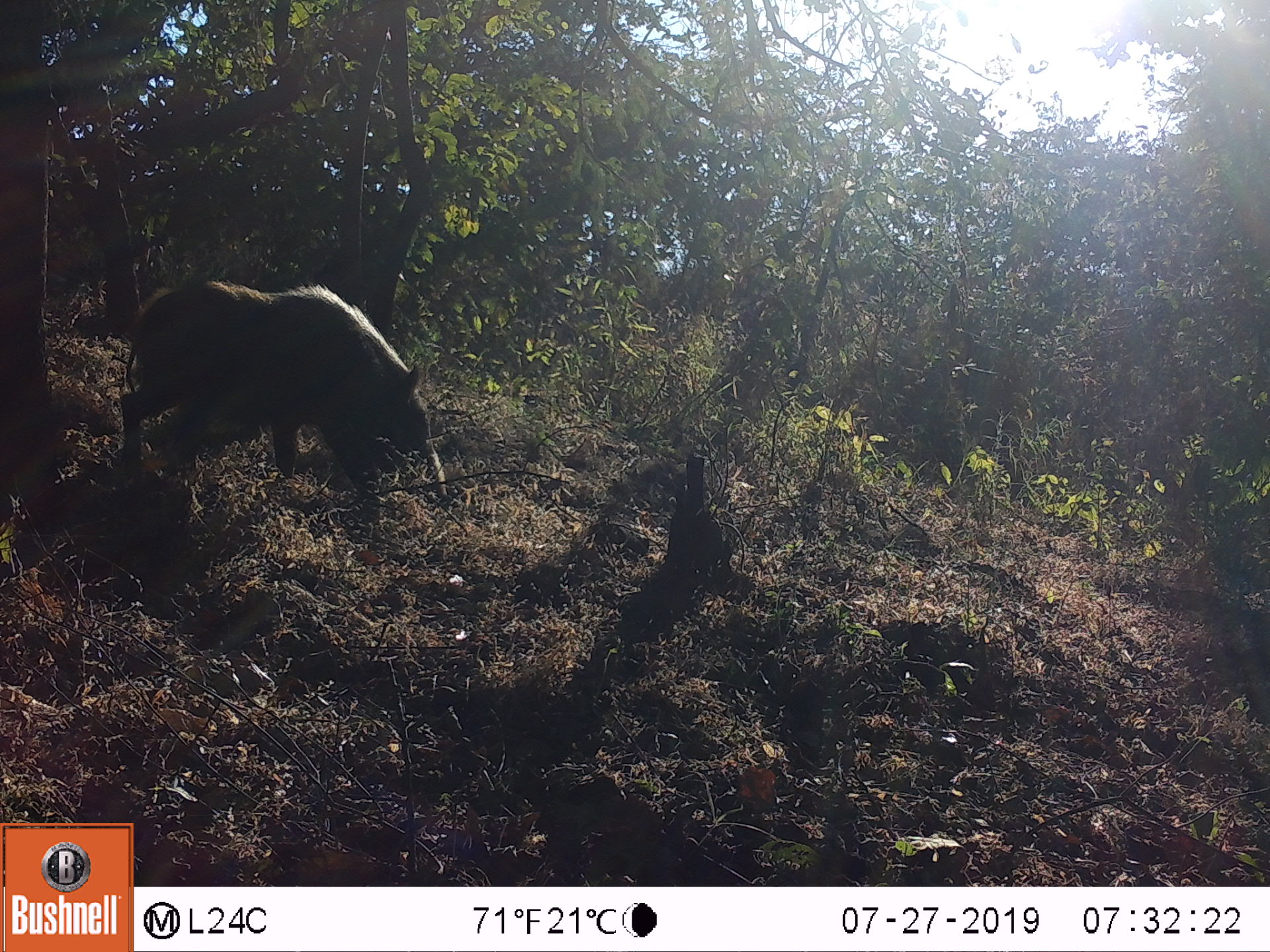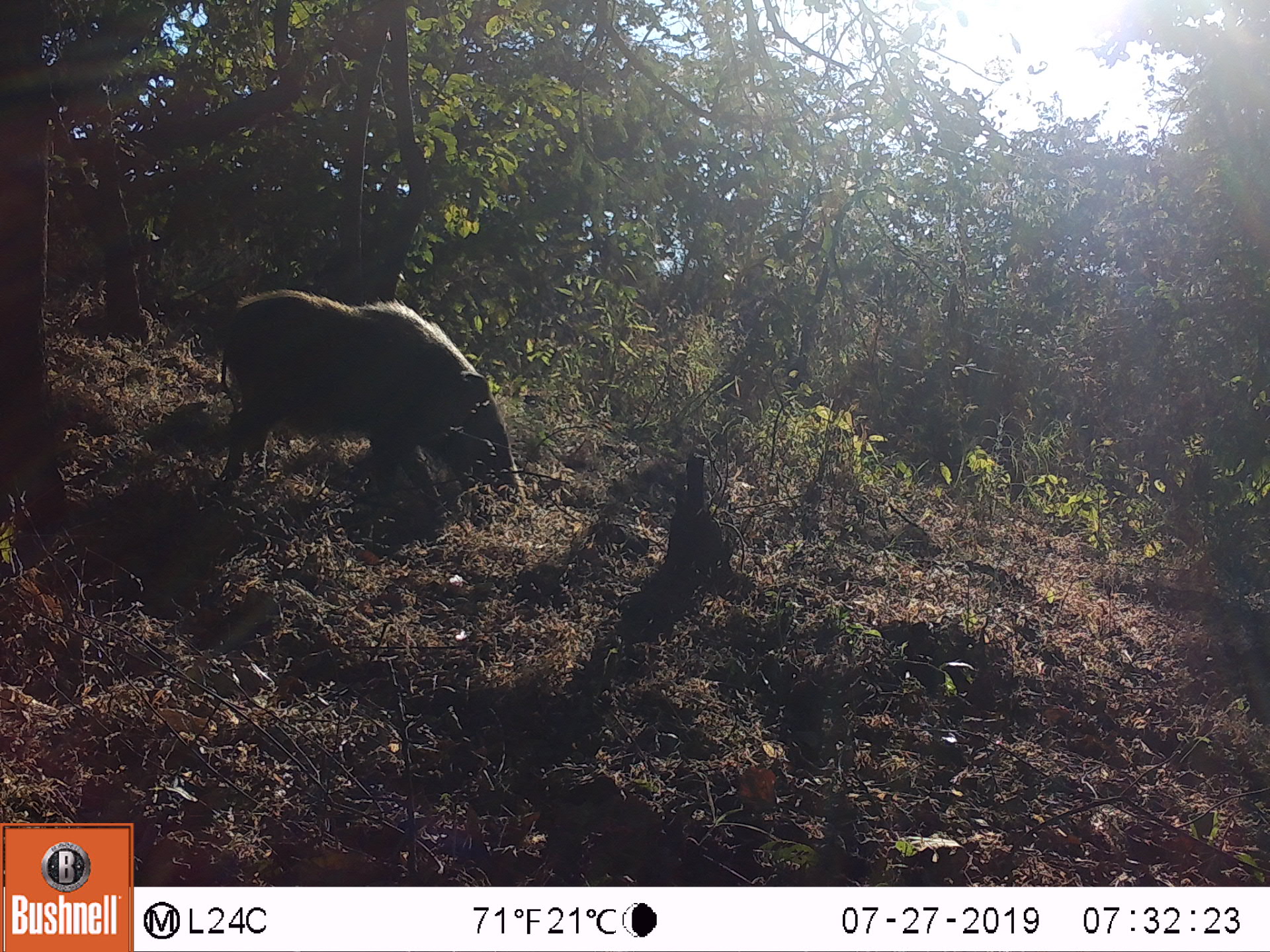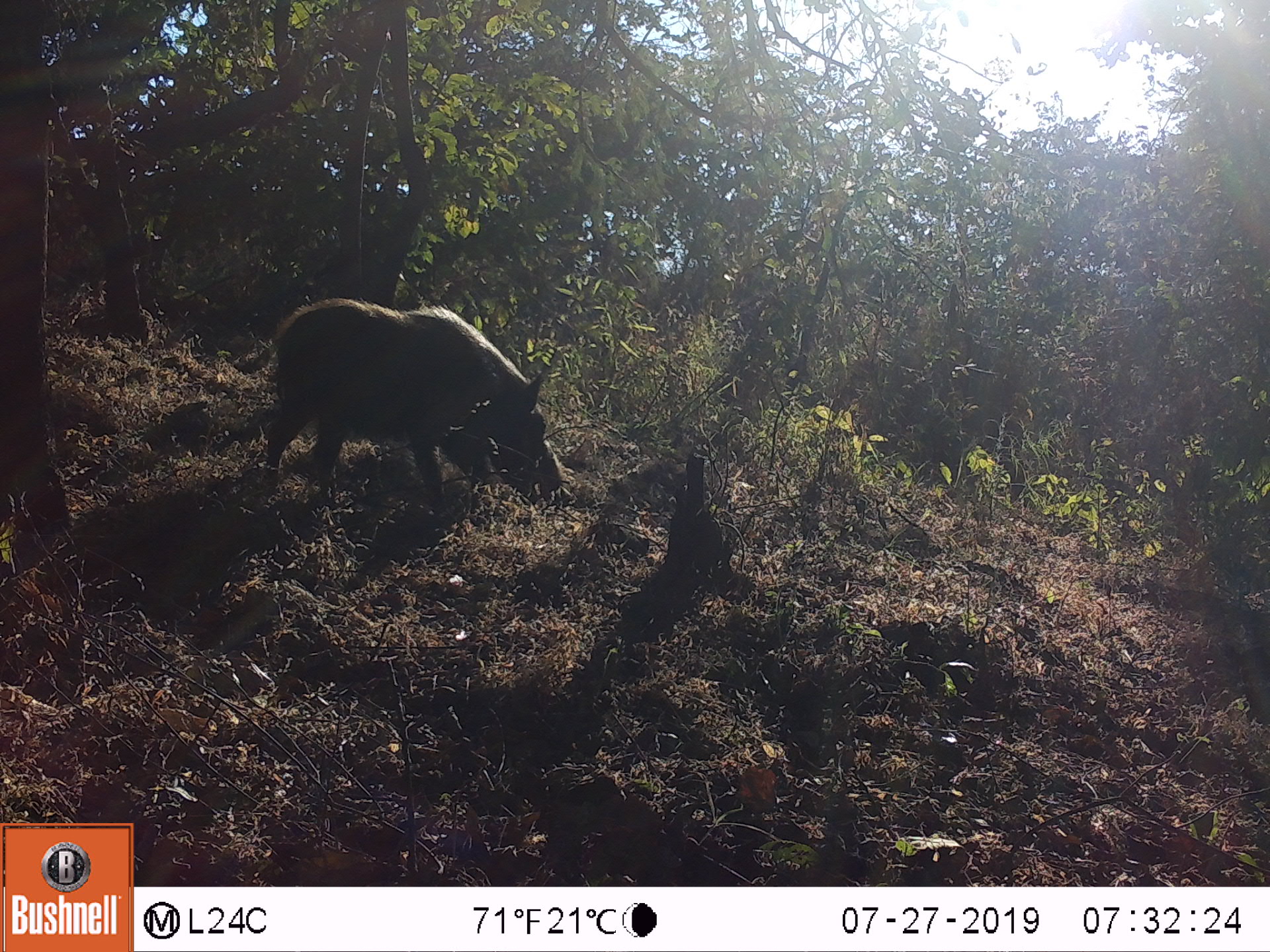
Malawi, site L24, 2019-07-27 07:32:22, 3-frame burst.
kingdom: Animalia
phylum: Chordata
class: Mammalia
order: Artiodactyla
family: Suidae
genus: Potamochoerus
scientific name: Potamochoerus larvatus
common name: bushpig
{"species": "bushpig (Potamochoerus larvatus)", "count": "1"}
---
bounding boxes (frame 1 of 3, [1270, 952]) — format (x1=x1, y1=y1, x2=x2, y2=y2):
bushpig: (x1=111, y1=273, x2=435, y2=520)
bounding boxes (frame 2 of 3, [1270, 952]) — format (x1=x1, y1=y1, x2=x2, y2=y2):
bushpig: (x1=222, y1=284, x2=524, y2=522)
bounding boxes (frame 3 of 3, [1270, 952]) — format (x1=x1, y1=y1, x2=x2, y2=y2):
bushpig: (x1=267, y1=289, x2=584, y2=517)